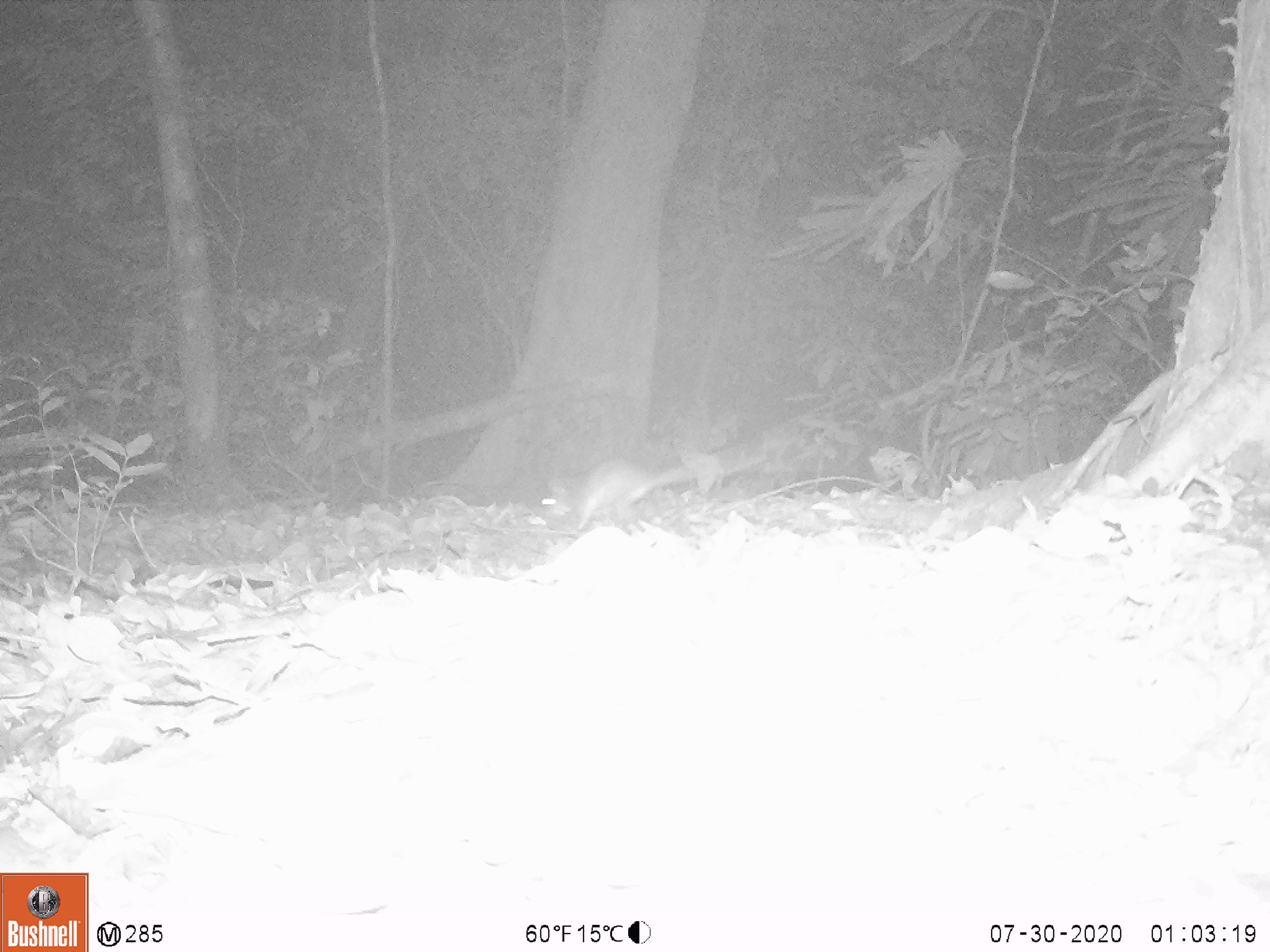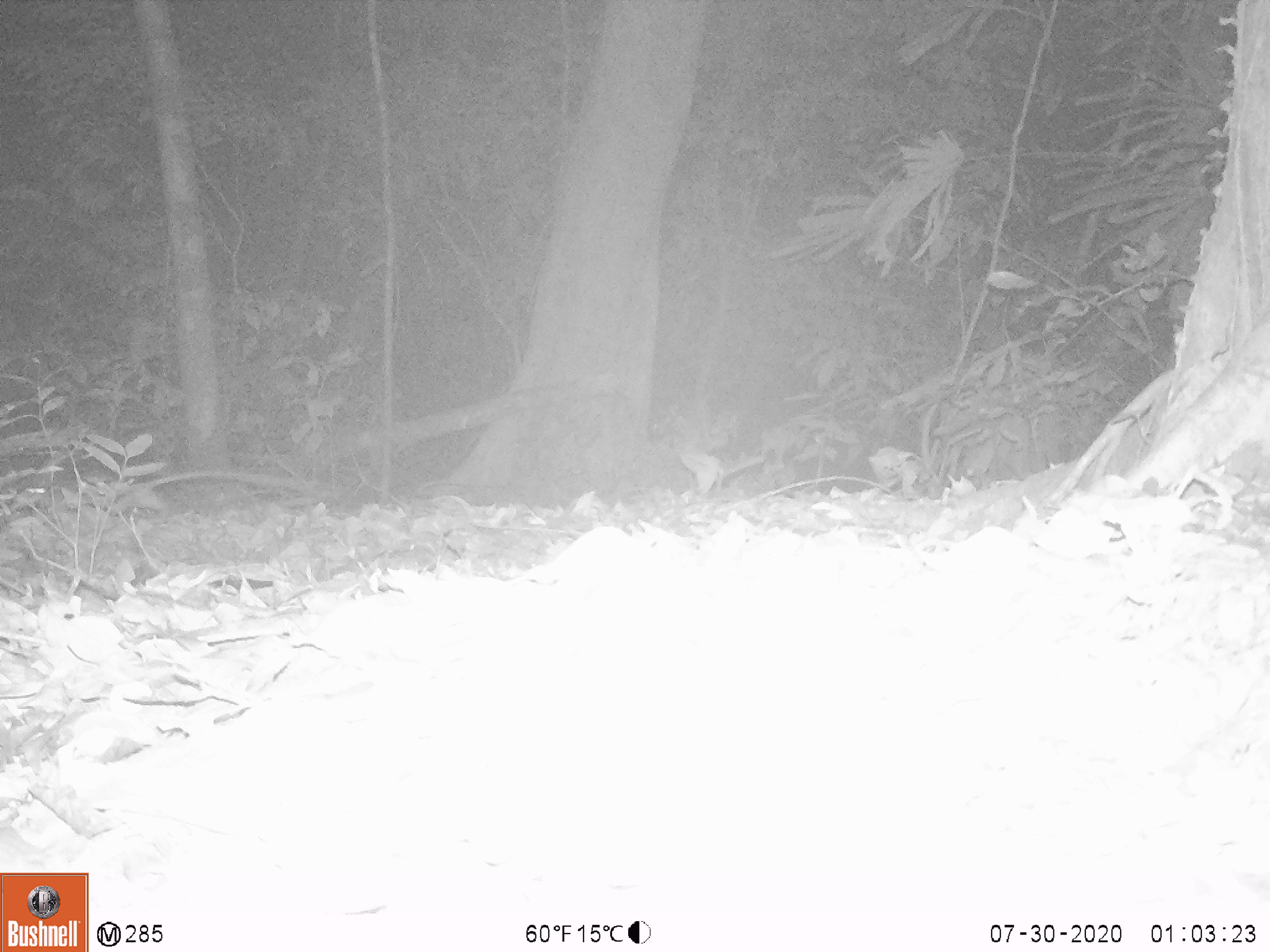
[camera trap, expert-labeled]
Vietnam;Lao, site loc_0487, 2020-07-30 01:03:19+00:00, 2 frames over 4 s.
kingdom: Animalia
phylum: Chordata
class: Mammalia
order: Rodentia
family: Muridae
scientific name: Muridae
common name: old-world mice and rats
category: unidentified murid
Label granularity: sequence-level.